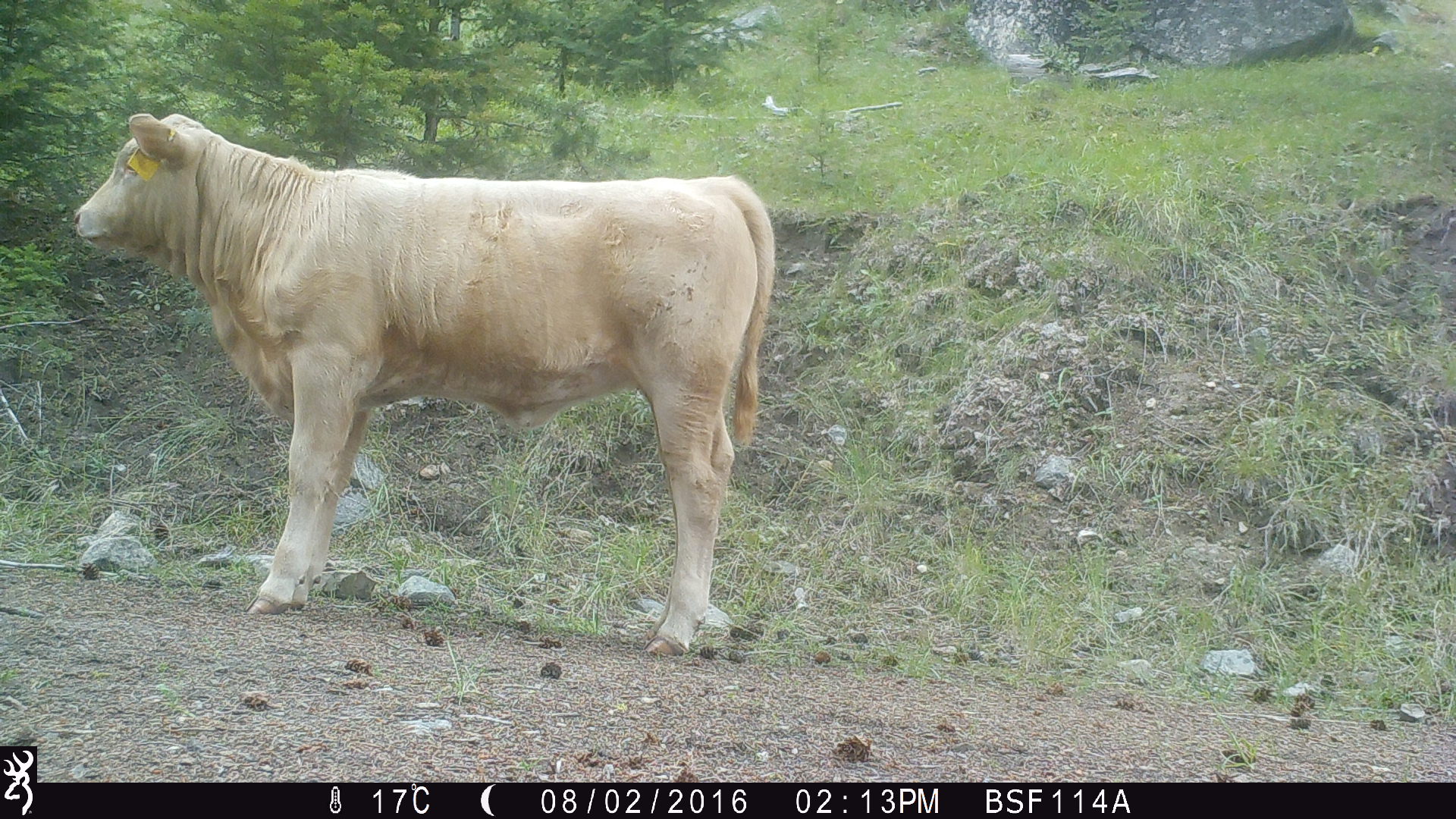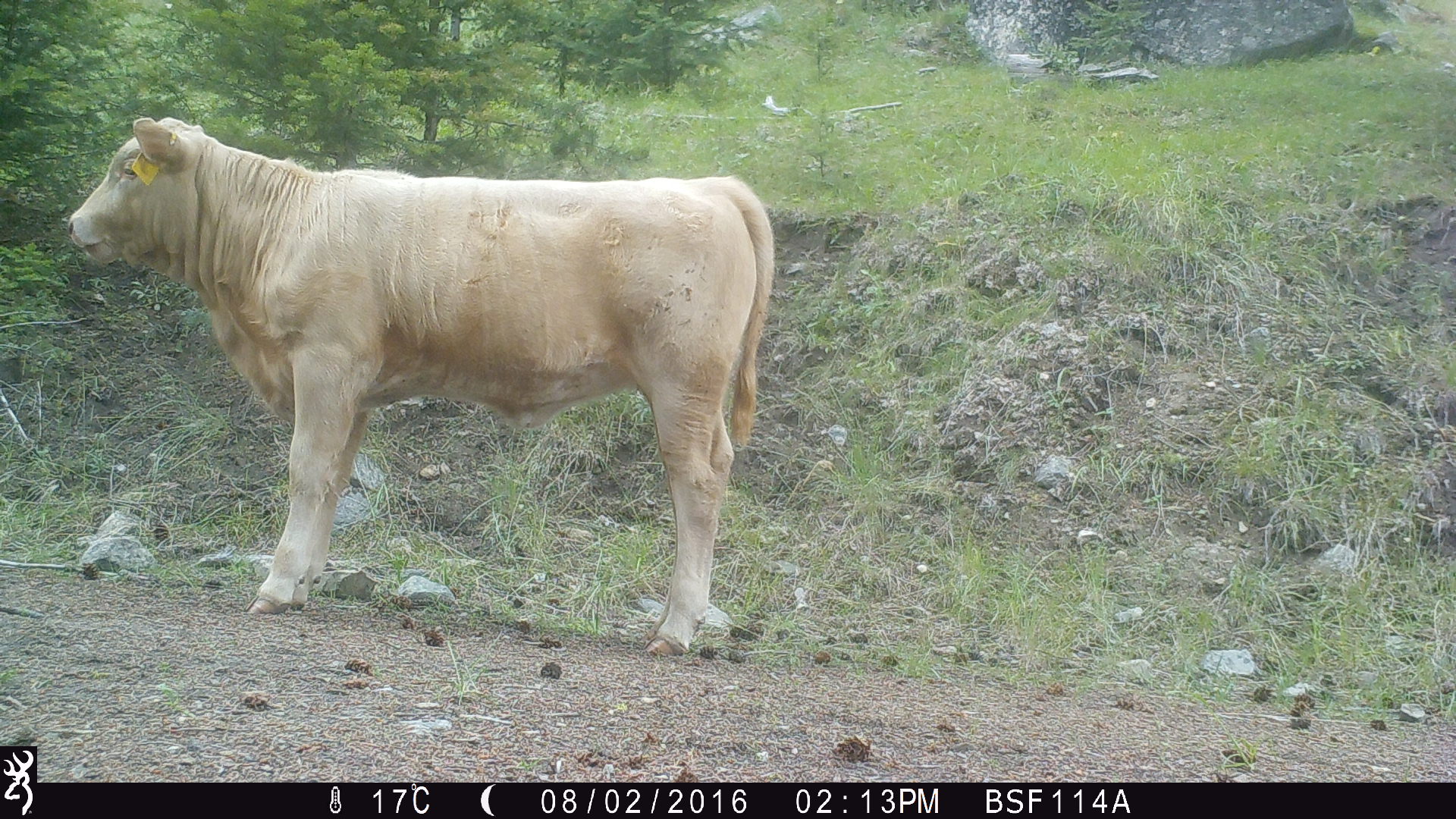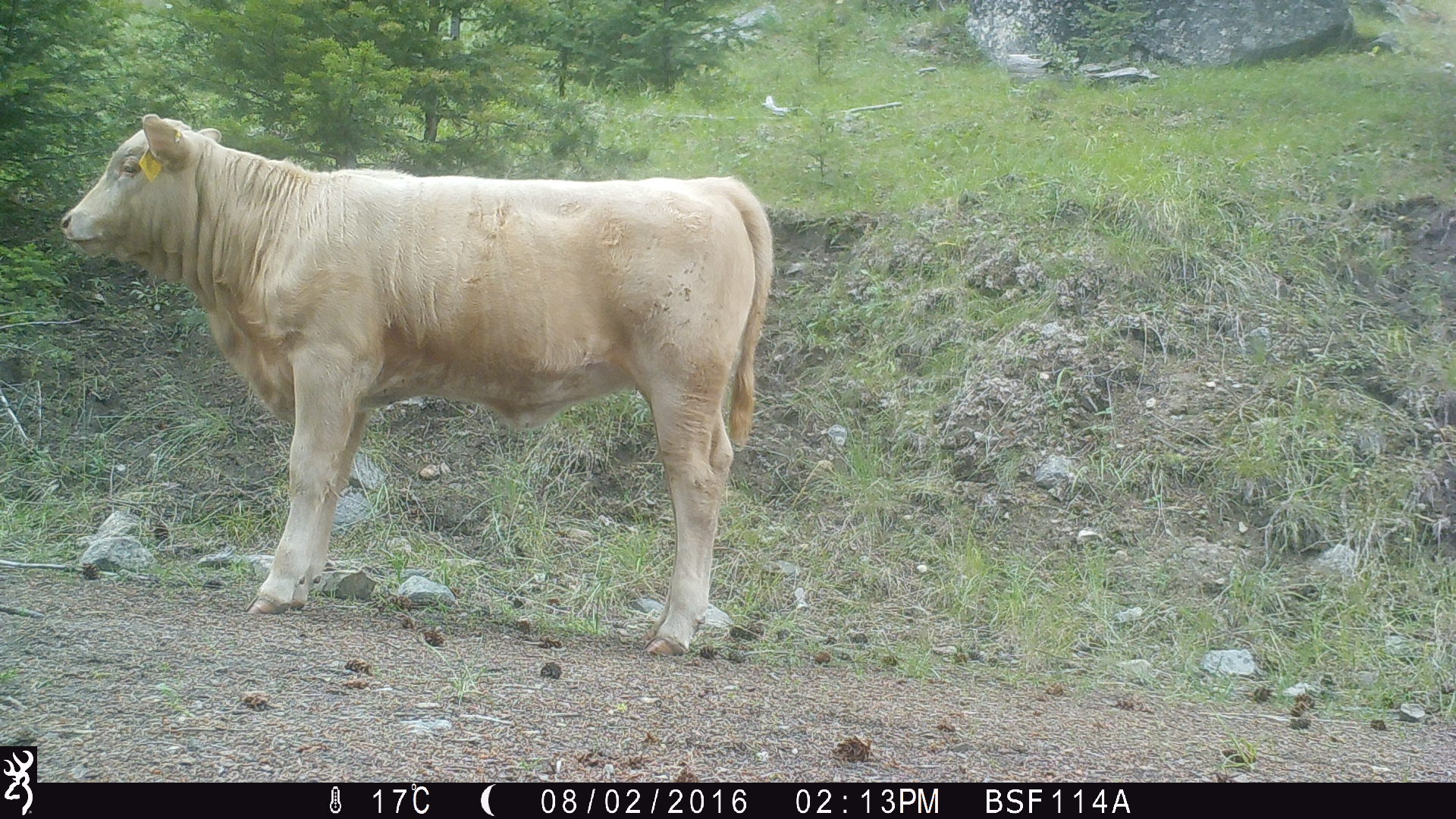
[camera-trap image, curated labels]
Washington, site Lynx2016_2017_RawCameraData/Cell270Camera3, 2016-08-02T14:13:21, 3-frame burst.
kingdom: Animalia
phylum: Chordata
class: Mammalia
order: Artiodactyla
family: Bovidae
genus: Bos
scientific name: Bos taurus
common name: domestic cattle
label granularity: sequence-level